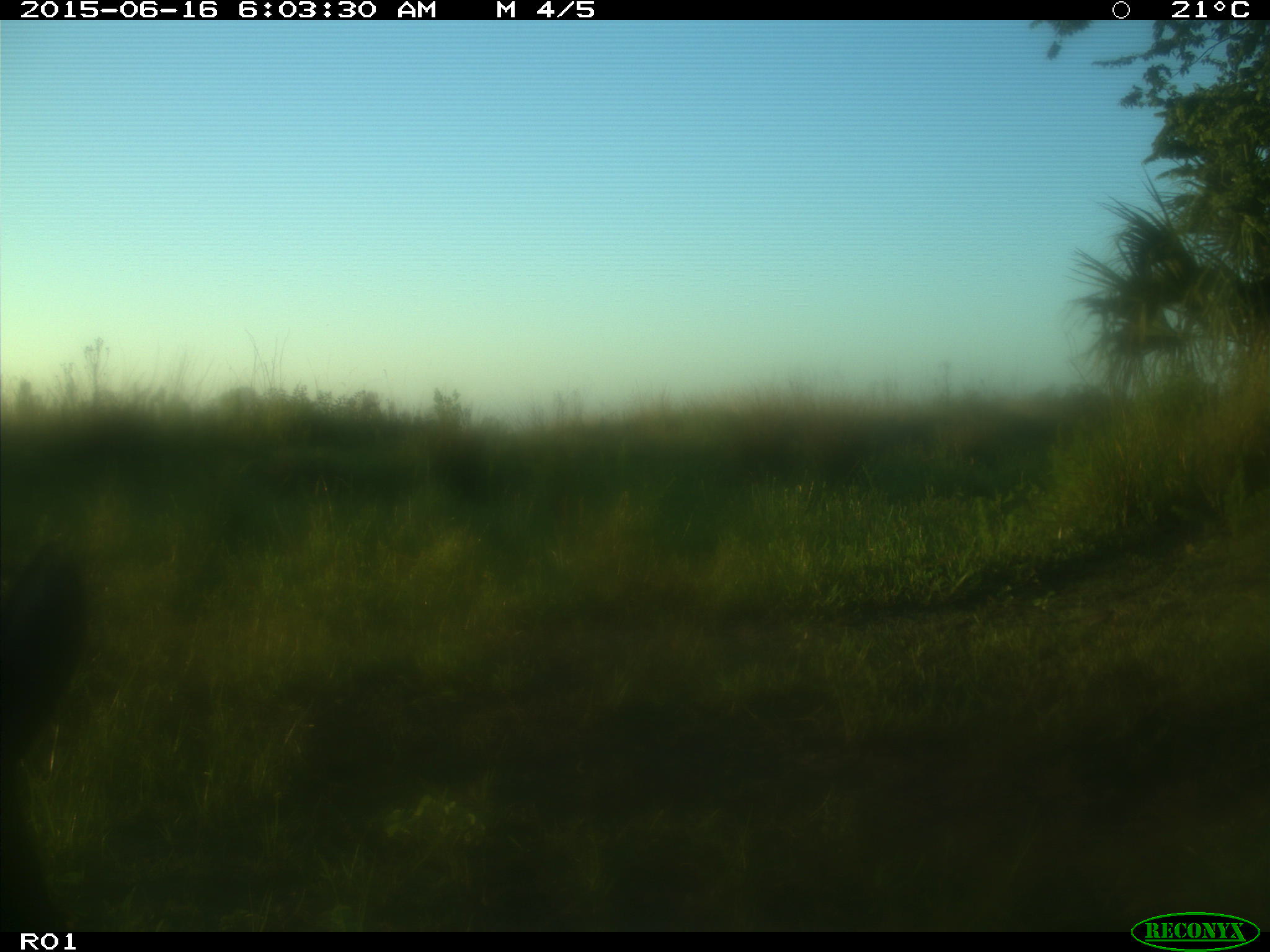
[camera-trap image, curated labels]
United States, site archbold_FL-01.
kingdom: Animalia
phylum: Chordata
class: Mammalia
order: Artiodactyla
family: Bovidae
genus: Bos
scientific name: Bos taurus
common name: domestic cow